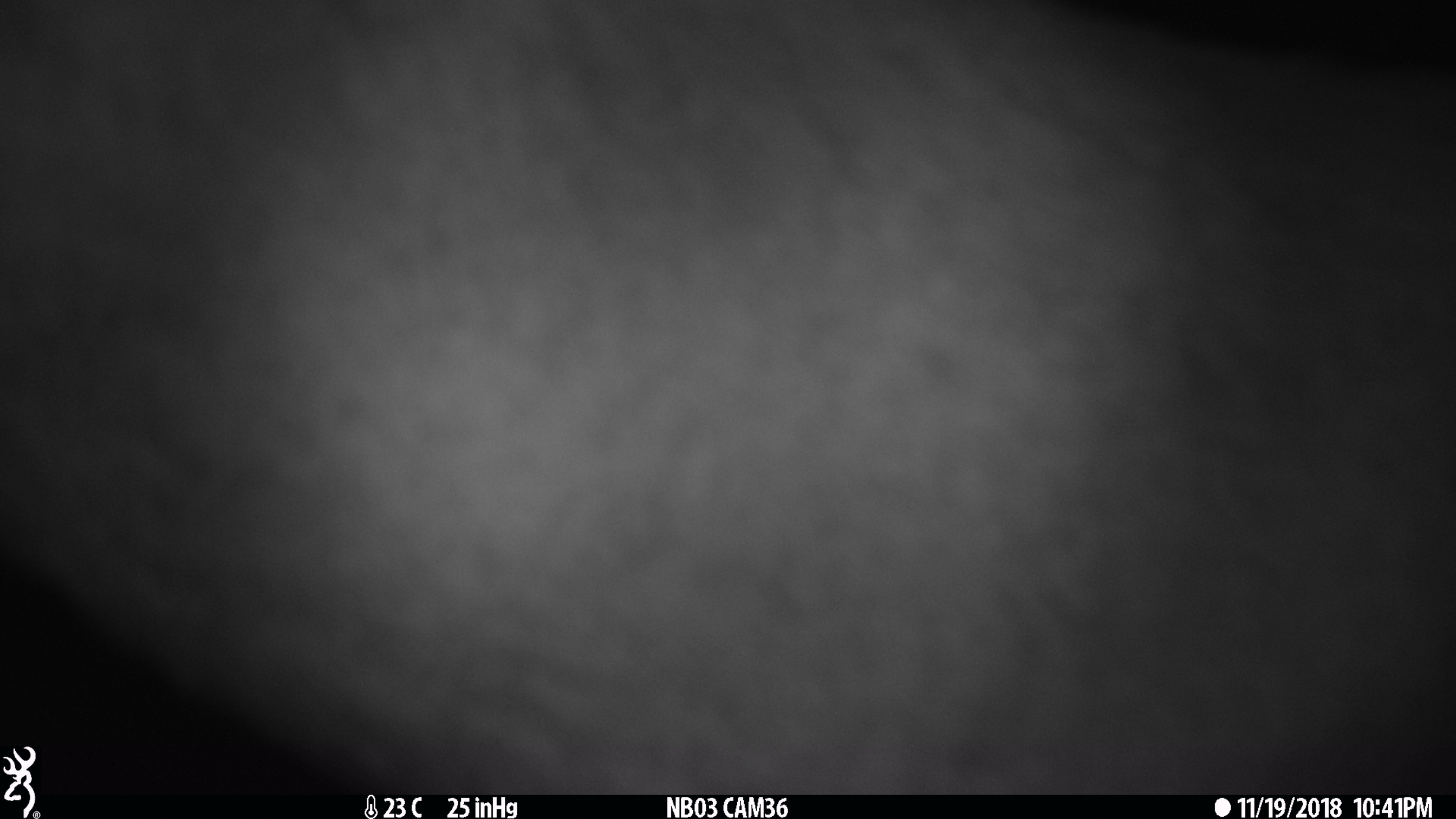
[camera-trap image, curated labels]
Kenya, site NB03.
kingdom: Animalia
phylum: Chordata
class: Mammalia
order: Artiodactyla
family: Bovidae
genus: Aepyceros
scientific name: Aepyceros melampus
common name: impala